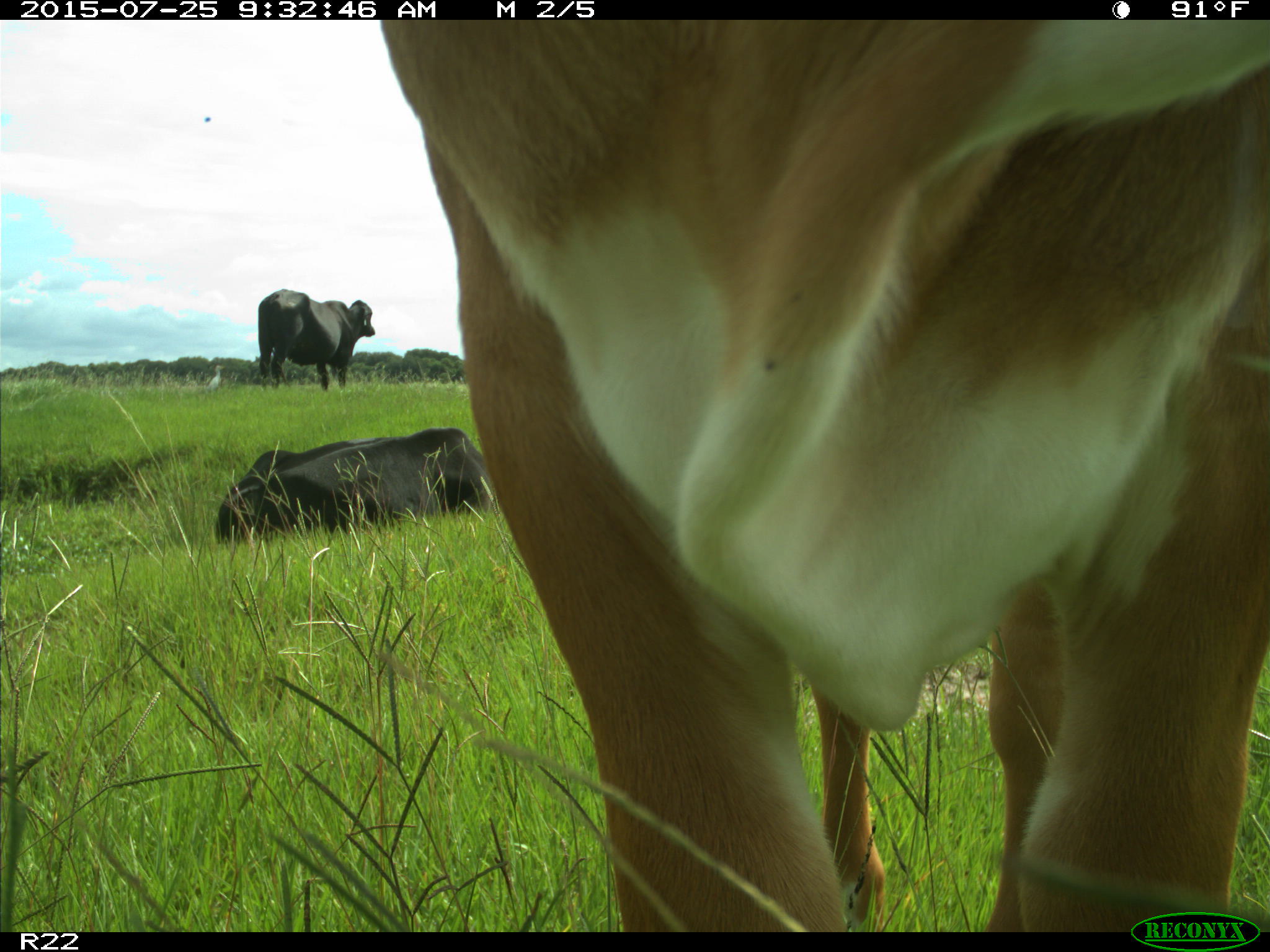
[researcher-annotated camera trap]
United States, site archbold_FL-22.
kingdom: Animalia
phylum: Chordata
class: Mammalia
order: Artiodactyla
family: Bovidae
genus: Bos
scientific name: Bos taurus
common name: domestic cow